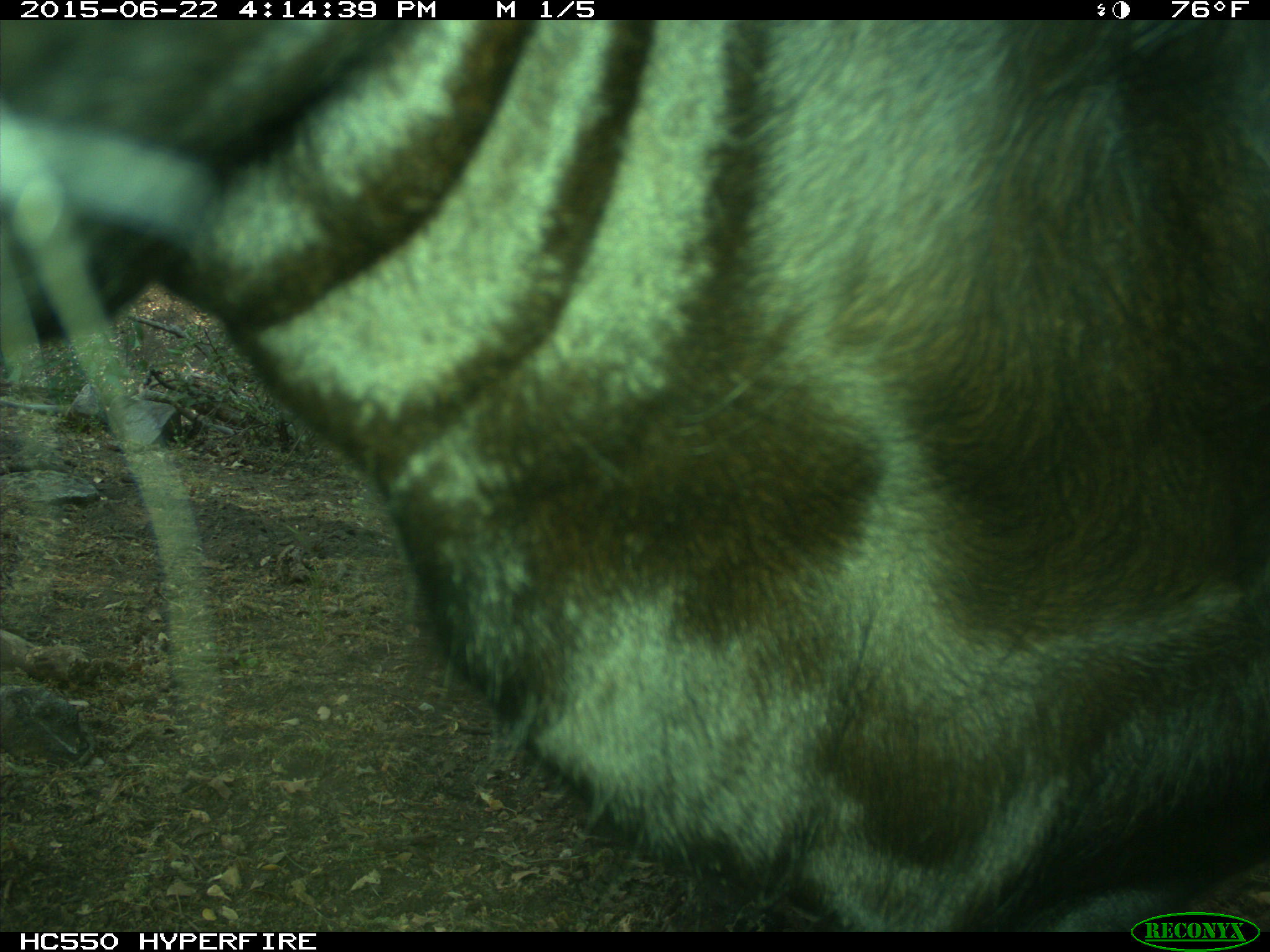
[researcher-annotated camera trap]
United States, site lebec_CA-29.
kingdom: Animalia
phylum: Chordata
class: Mammalia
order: Artiodactyla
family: Bovidae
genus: Bos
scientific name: Bos taurus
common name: domestic cow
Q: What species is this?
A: Bos taurus (domestic cow).